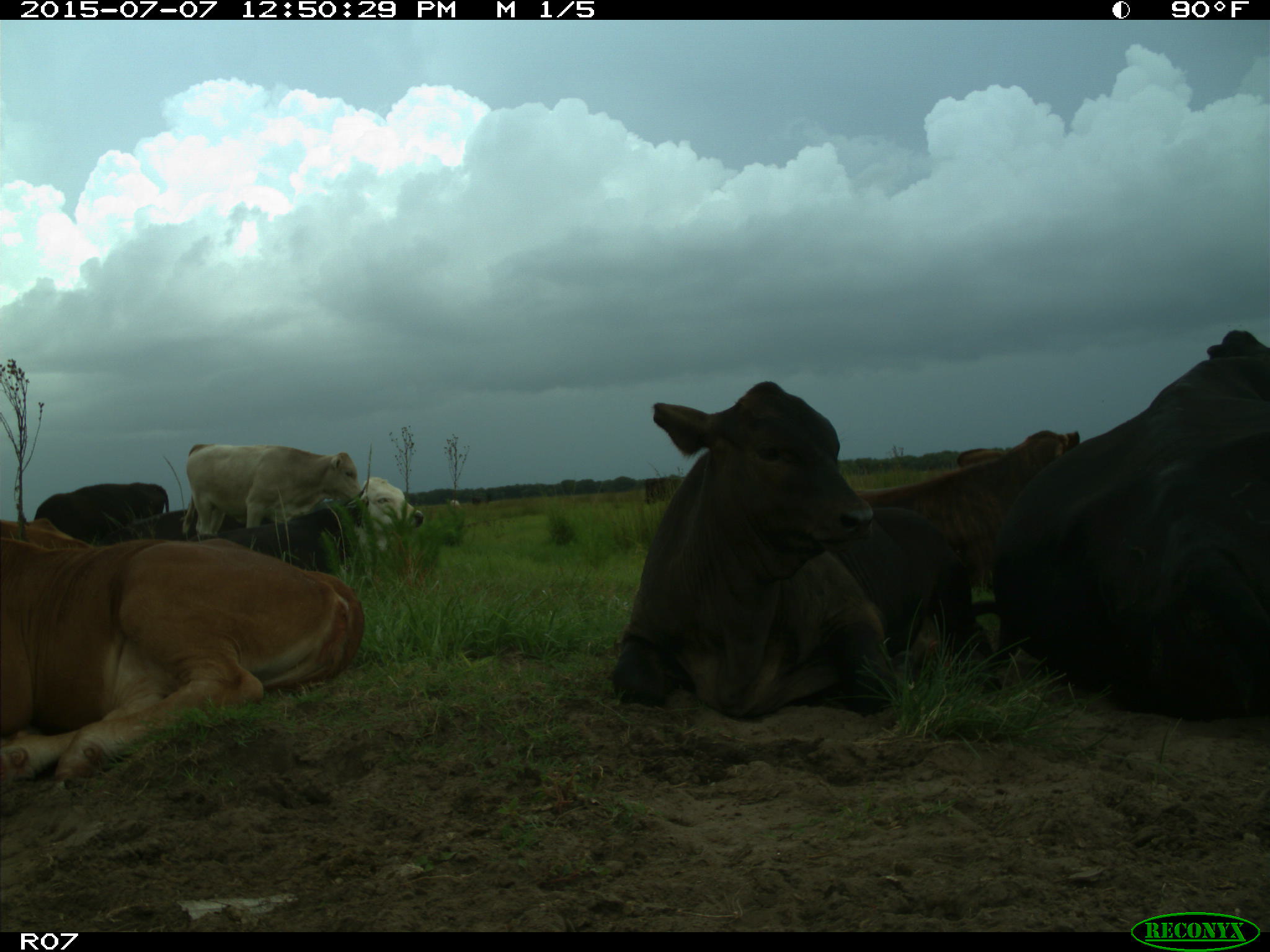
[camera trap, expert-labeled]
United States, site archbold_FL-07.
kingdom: Animalia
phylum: Chordata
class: Mammalia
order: Artiodactyla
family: Bovidae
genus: Bos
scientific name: Bos taurus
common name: domestic cow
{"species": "Bos taurus (domestic cow)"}